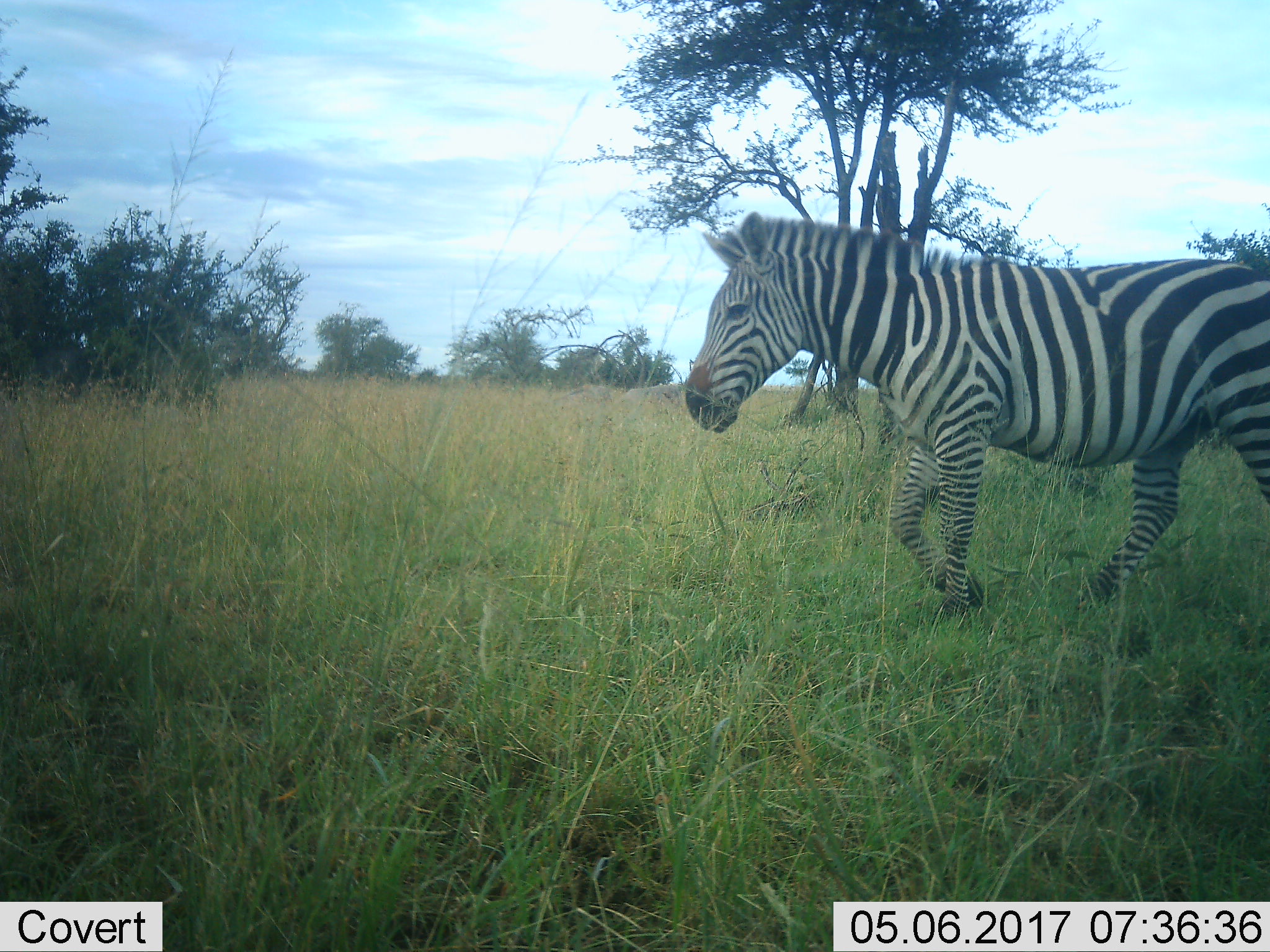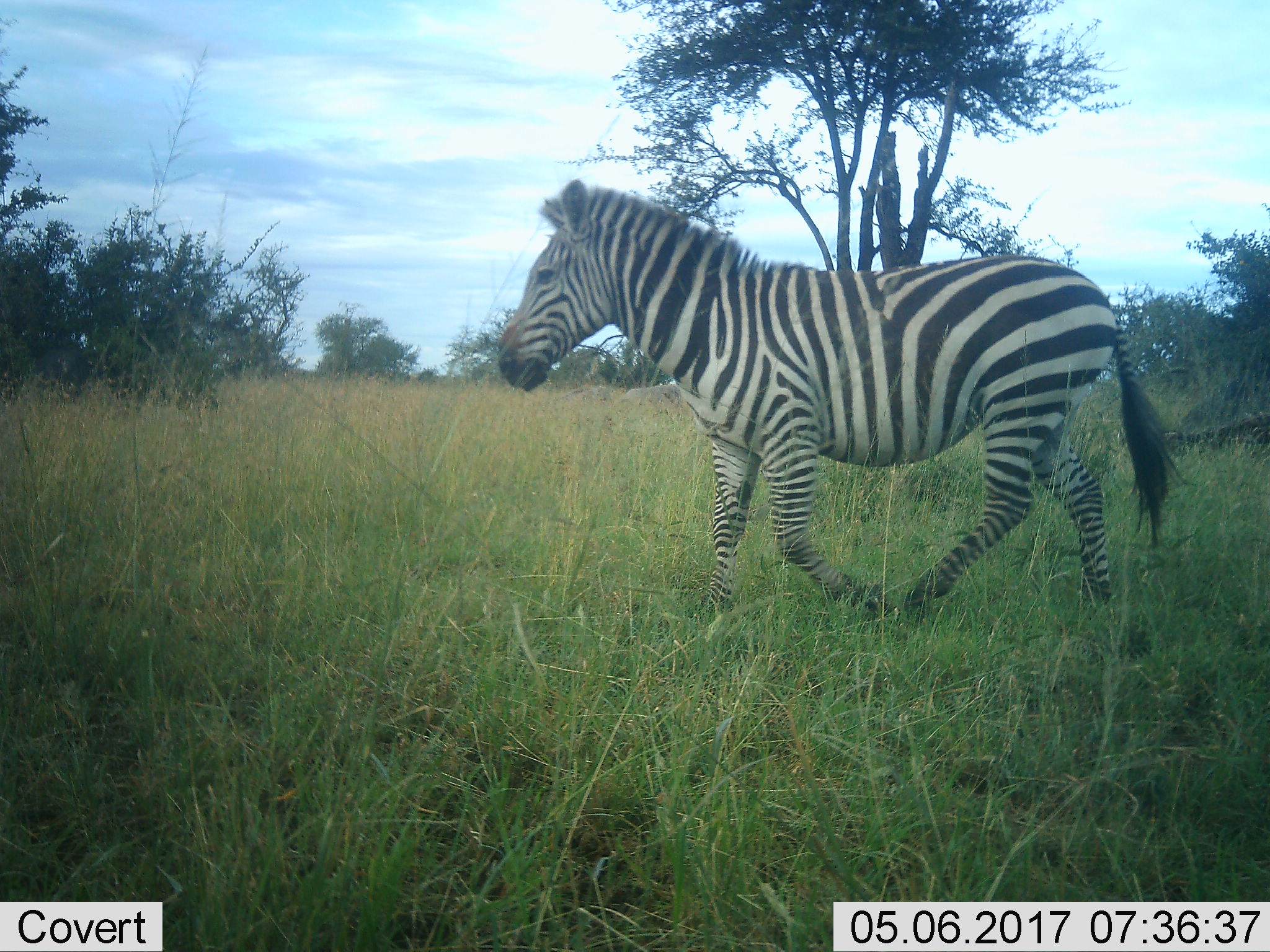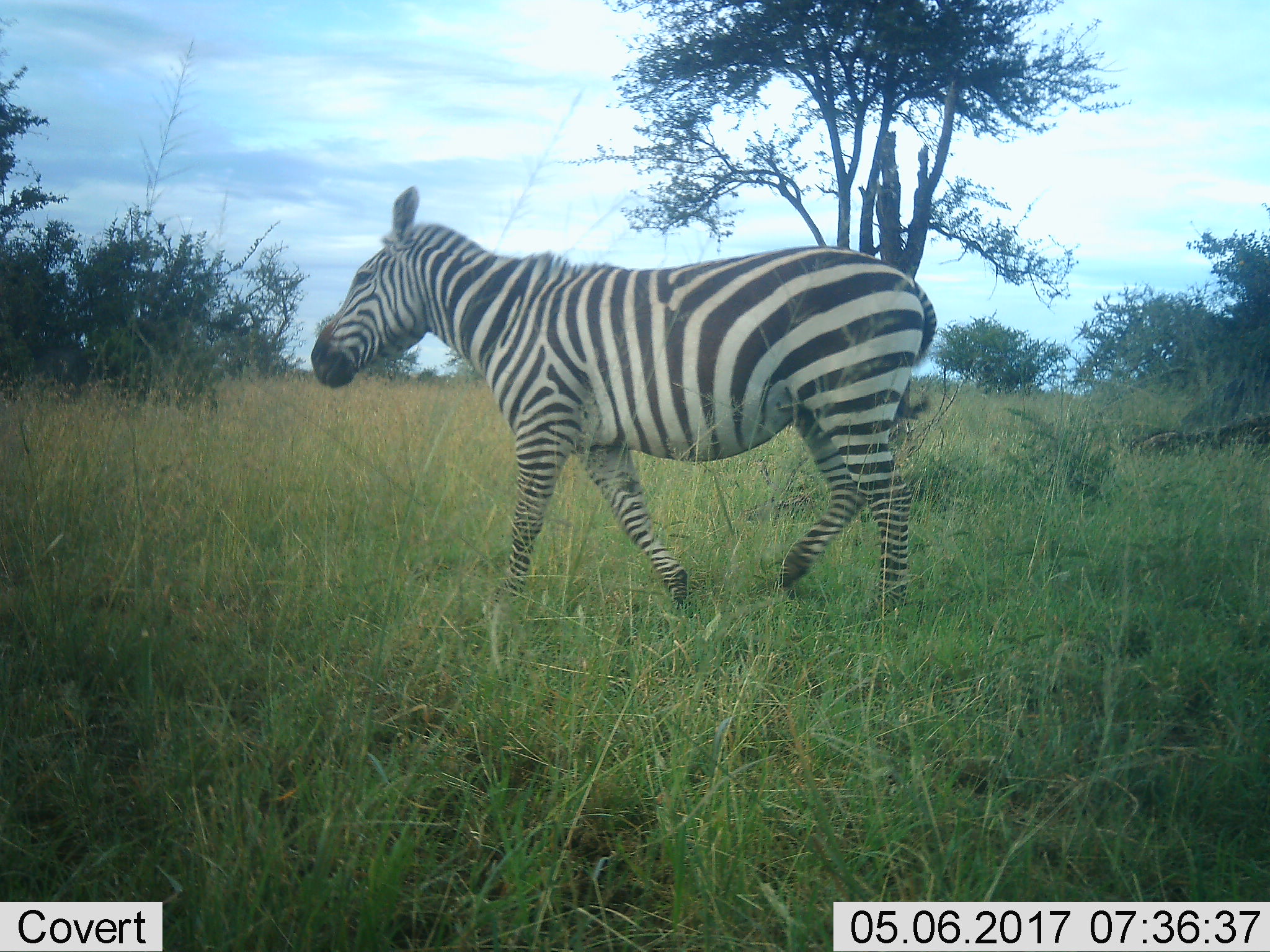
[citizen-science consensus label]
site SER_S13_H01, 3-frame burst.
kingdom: Animalia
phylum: Chordata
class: Mammalia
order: Perissodactyla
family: Equidae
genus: Equus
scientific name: Equus quagga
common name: plains zebra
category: zebraplains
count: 1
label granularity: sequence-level